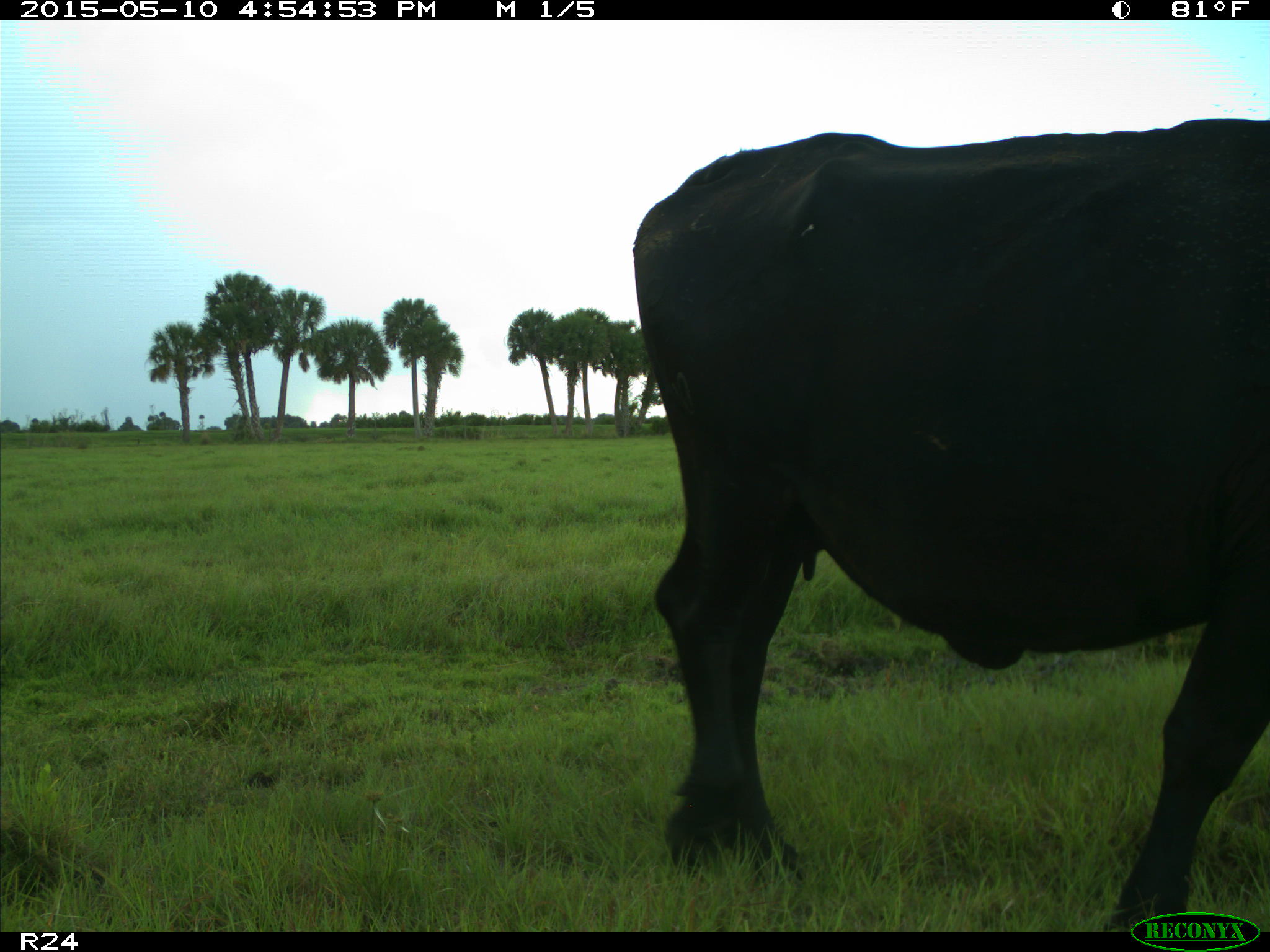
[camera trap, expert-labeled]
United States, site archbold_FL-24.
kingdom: Animalia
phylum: Chordata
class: Mammalia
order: Artiodactyla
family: Bovidae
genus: Bos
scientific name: Bos taurus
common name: domestic cow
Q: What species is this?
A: Bos taurus (domestic cow).